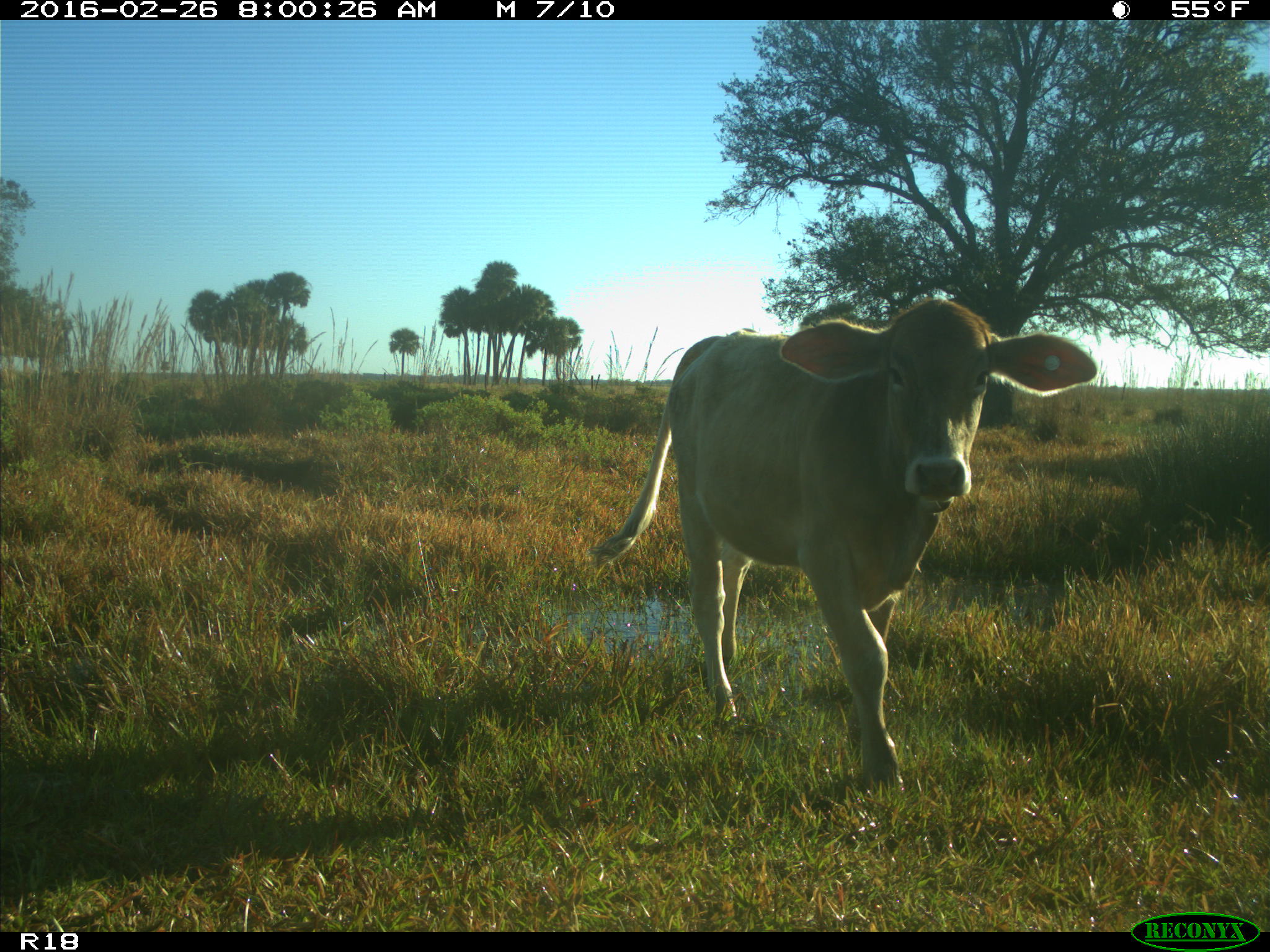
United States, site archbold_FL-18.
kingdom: Animalia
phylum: Chordata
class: Mammalia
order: Artiodactyla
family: Bovidae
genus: Bos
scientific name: Bos taurus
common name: domestic cow